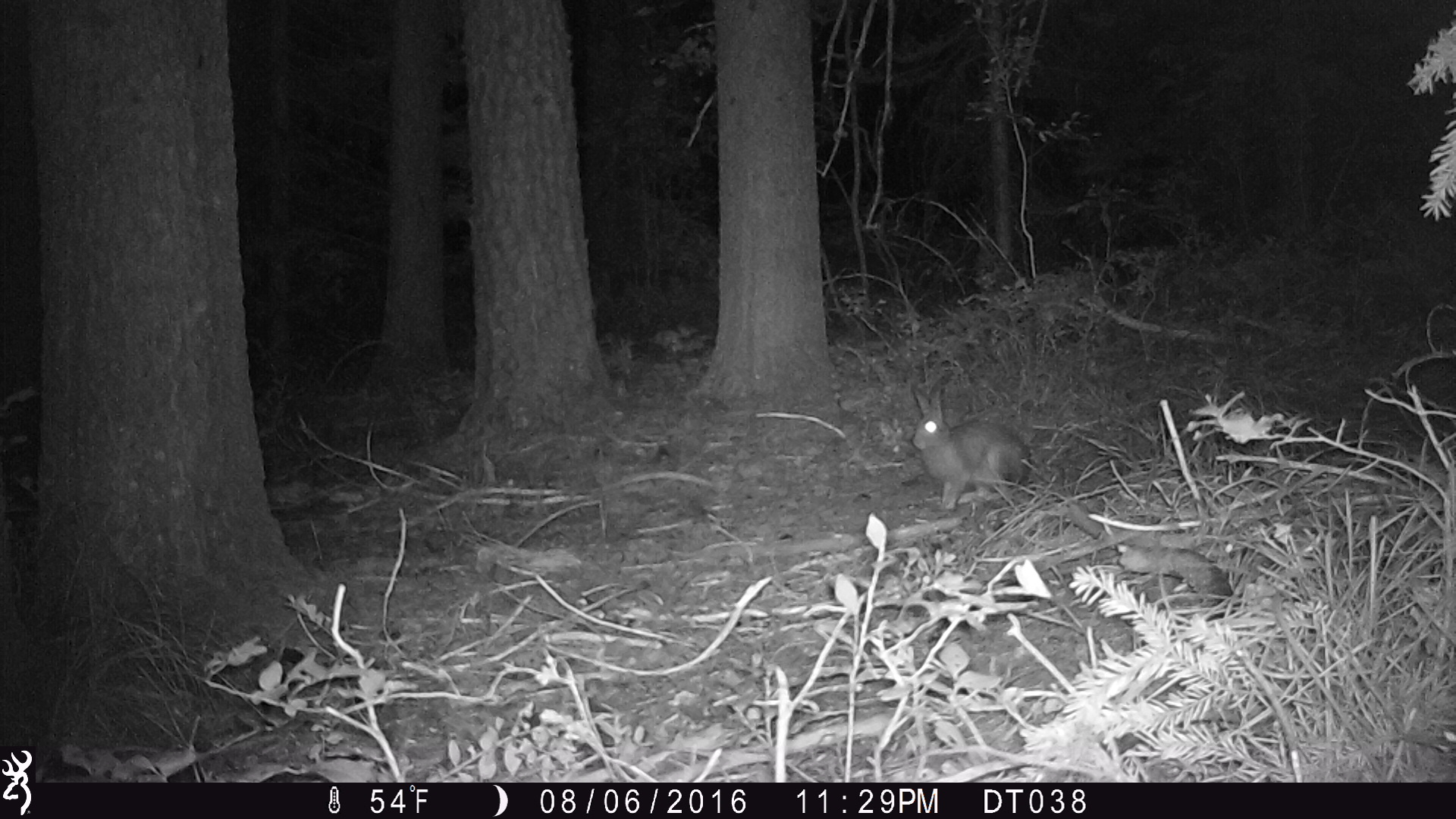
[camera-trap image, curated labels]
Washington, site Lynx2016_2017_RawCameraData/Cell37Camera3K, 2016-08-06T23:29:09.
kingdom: Animalia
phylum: Chordata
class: Mammalia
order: Lagomorpha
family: Leporidae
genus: Lepus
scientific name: Lepus americanus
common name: snowshoe hare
Lepus americanus (snowshoe hare). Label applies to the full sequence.